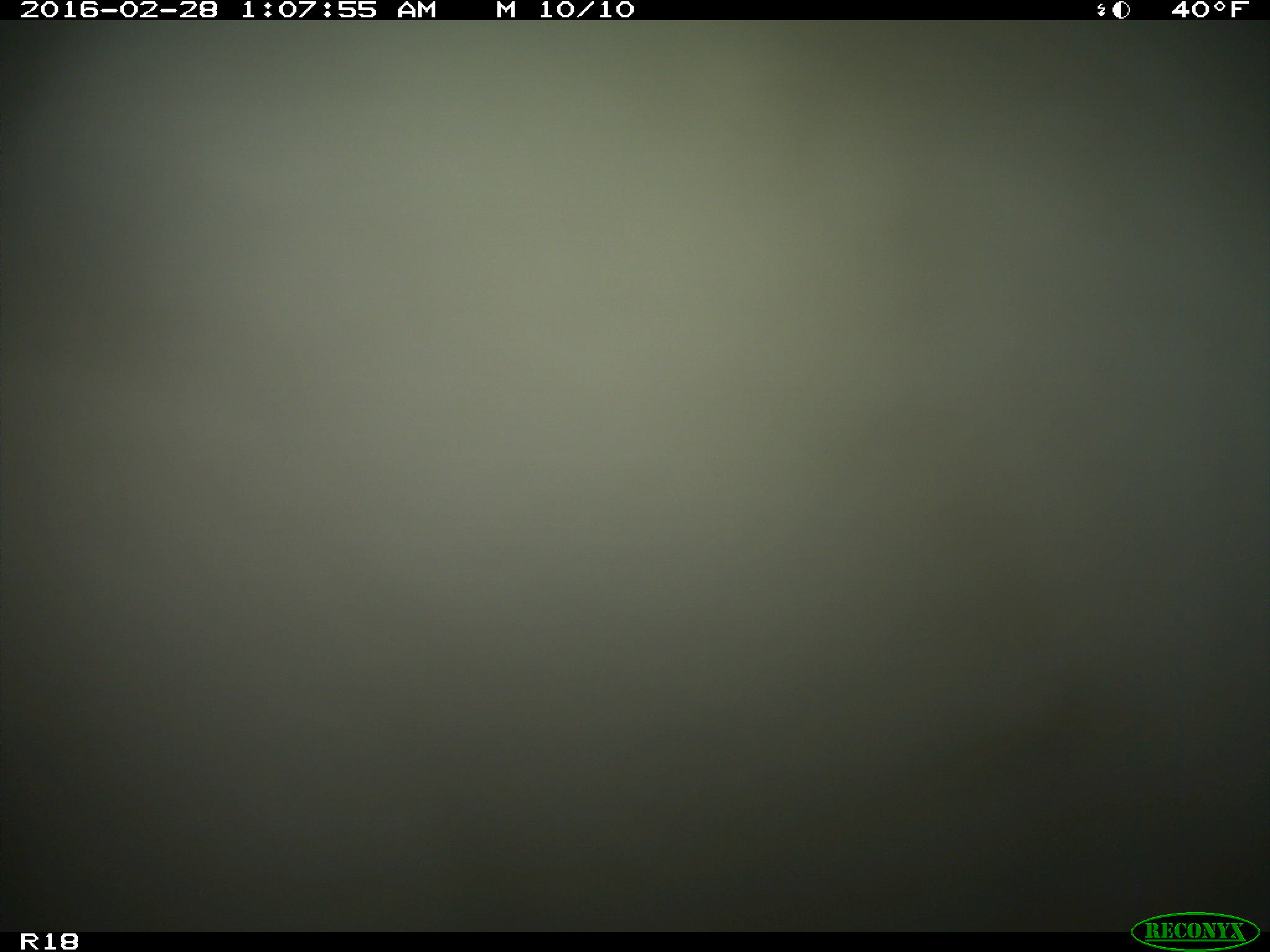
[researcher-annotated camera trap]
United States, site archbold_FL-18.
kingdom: Animalia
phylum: Chordata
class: Mammalia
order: Artiodactyla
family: Bovidae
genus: Bos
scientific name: Bos taurus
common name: domestic cow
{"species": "Bos taurus (domestic cow)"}